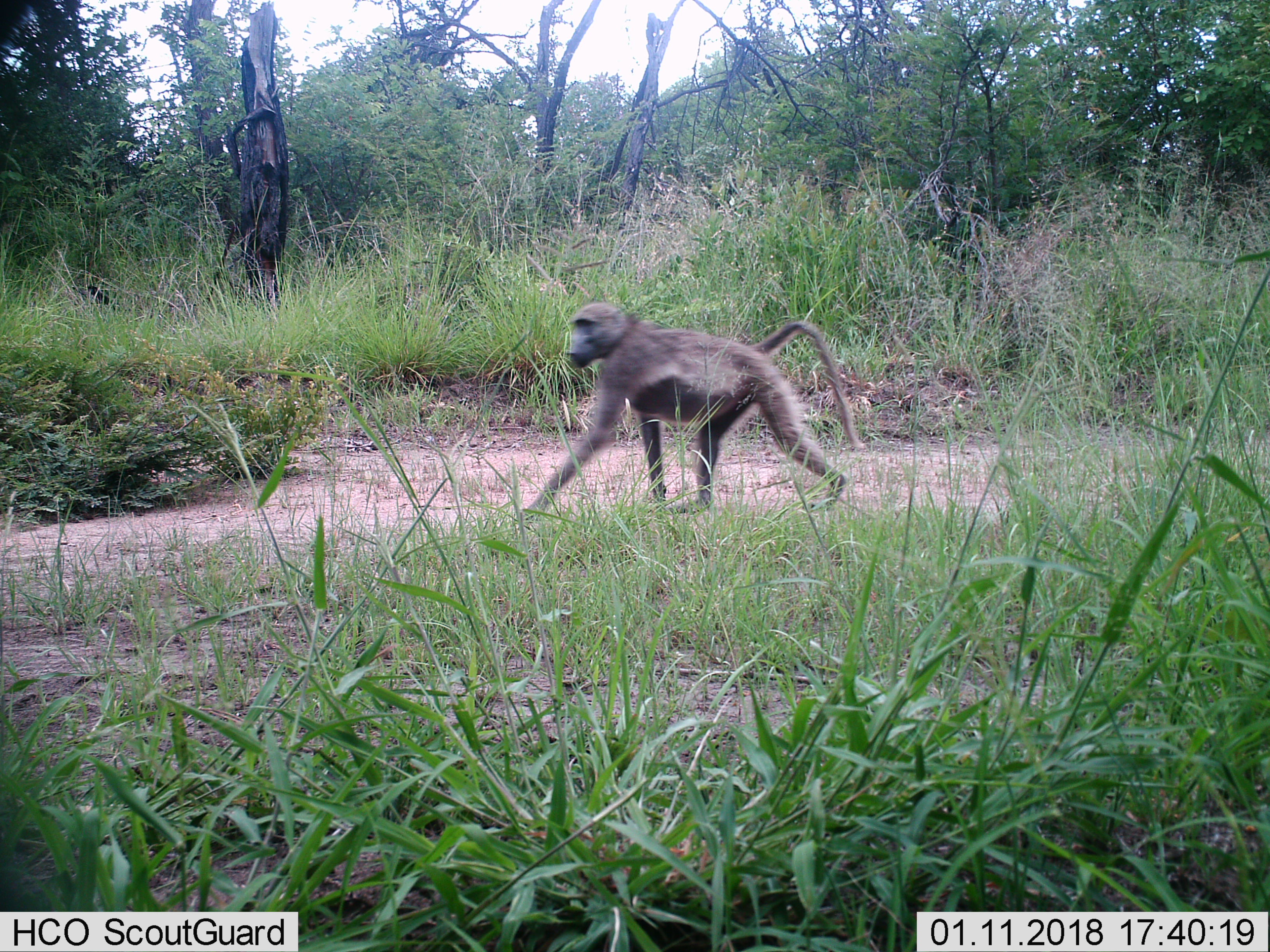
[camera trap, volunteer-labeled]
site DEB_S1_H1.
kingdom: Animalia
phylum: Chordata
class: Mammalia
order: Primates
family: Cercopithecidae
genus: Papio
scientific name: Papio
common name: baboon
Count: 1.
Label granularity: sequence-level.